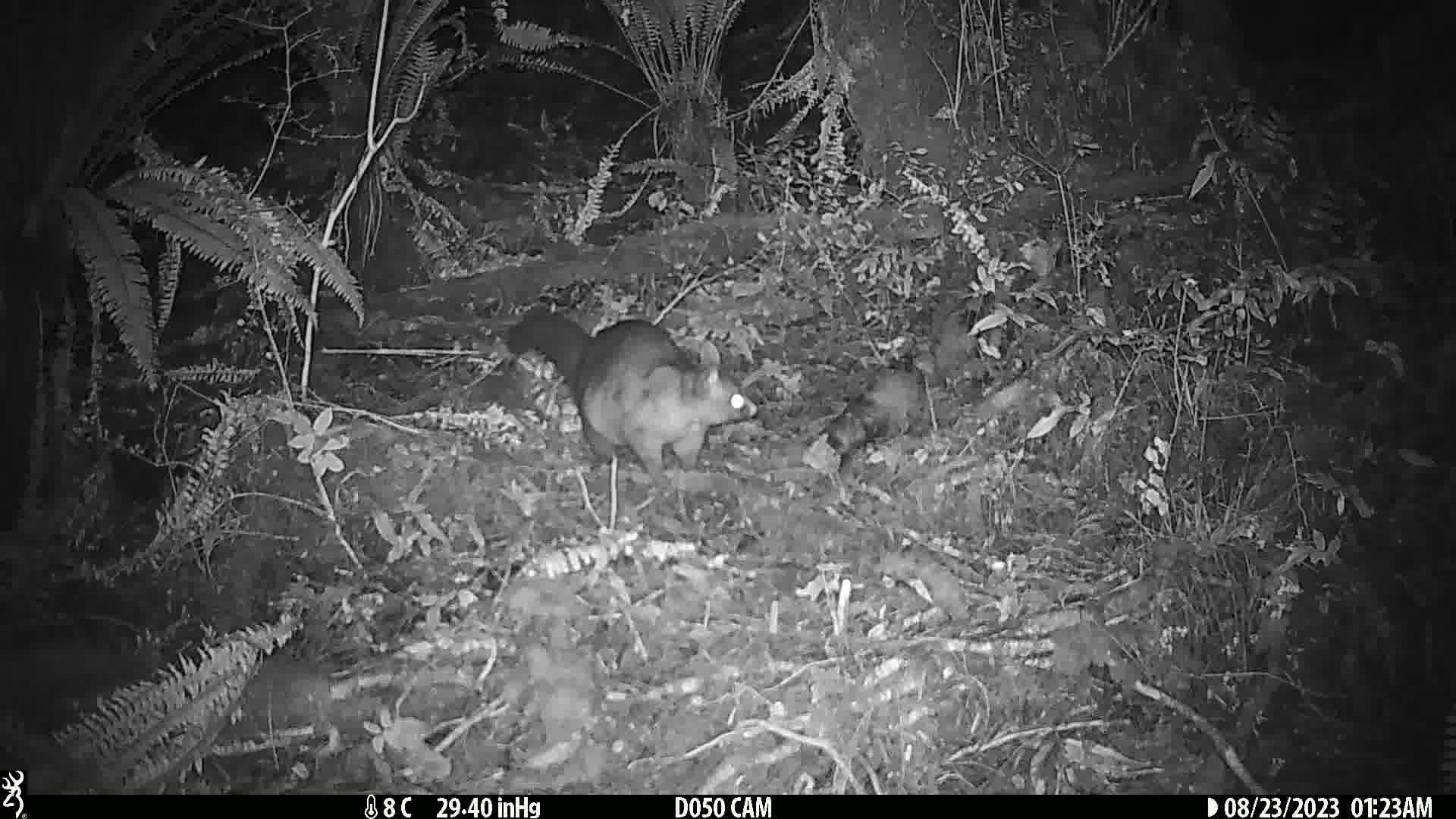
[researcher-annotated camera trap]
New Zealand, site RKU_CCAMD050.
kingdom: Animalia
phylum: Chordata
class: Mammalia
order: Diprotodontia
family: Phalangeridae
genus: Trichosurus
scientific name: Trichosurus vulpecula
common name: common brushtail possum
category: possum